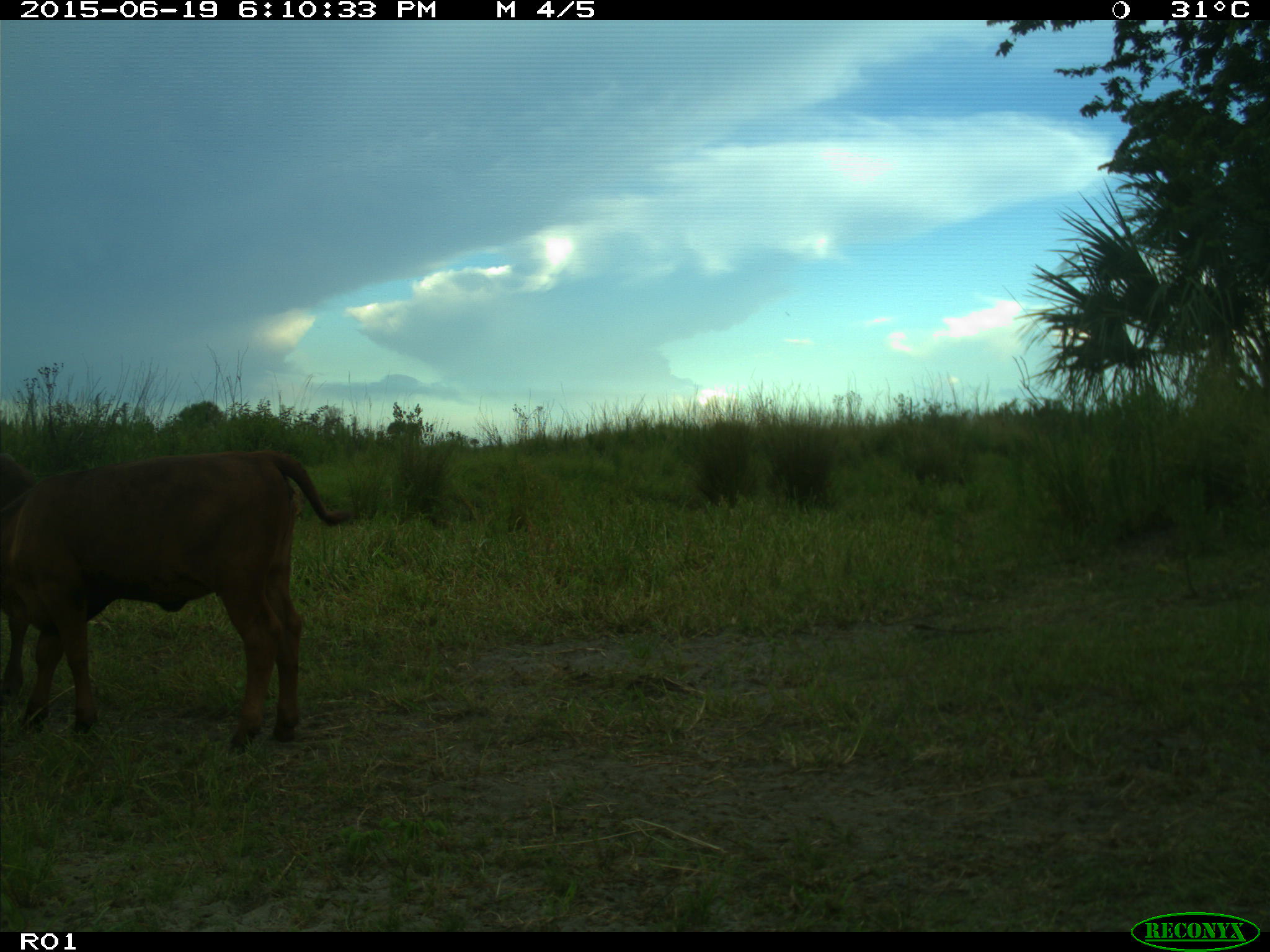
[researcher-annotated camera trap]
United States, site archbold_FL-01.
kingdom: Animalia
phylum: Chordata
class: Mammalia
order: Artiodactyla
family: Bovidae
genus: Bos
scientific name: Bos taurus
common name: domestic cow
Bos taurus (domestic cow).